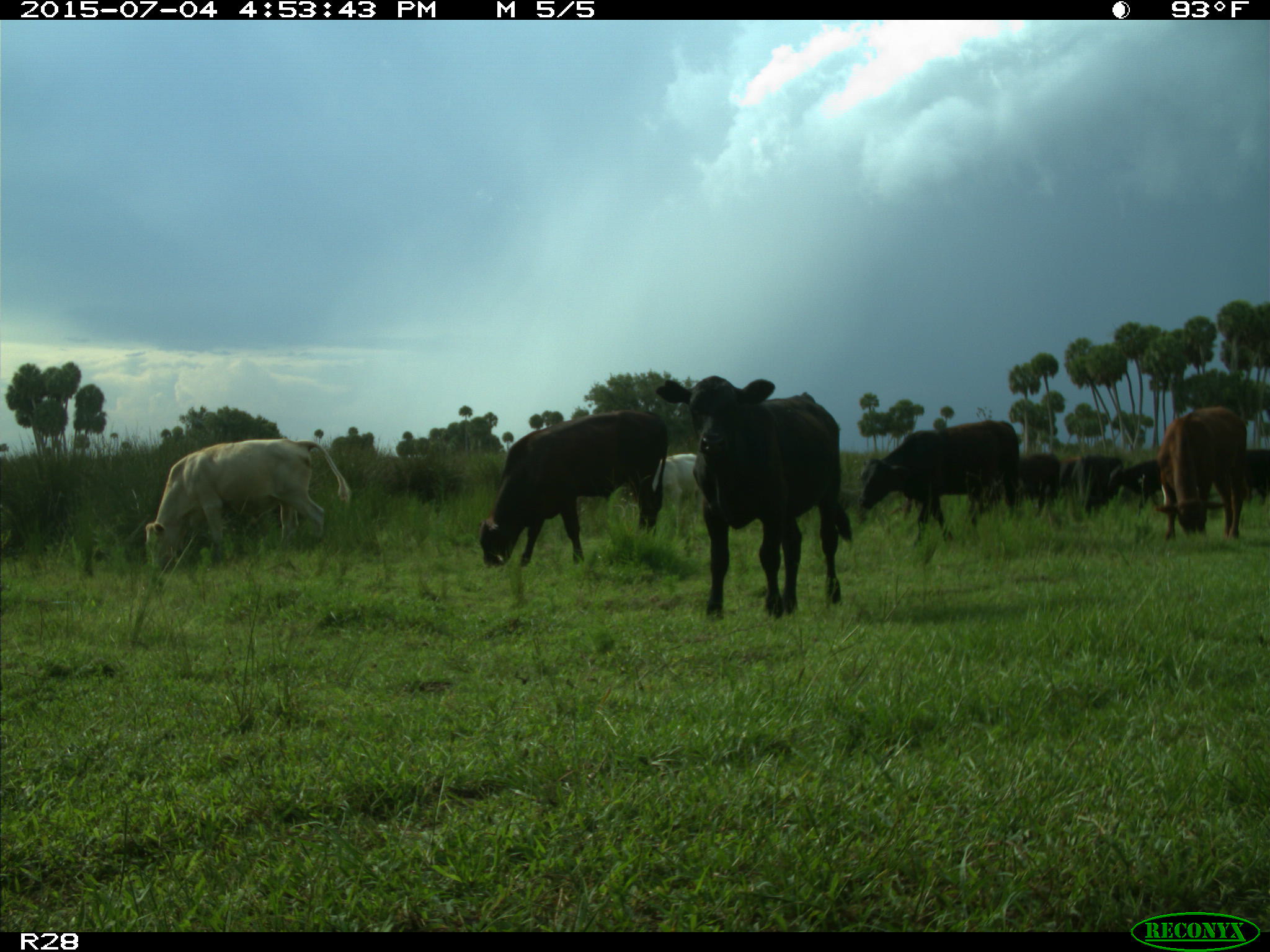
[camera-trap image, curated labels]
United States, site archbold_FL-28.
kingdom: Animalia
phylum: Chordata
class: Mammalia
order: Artiodactyla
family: Bovidae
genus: Bos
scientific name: Bos taurus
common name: domestic cow